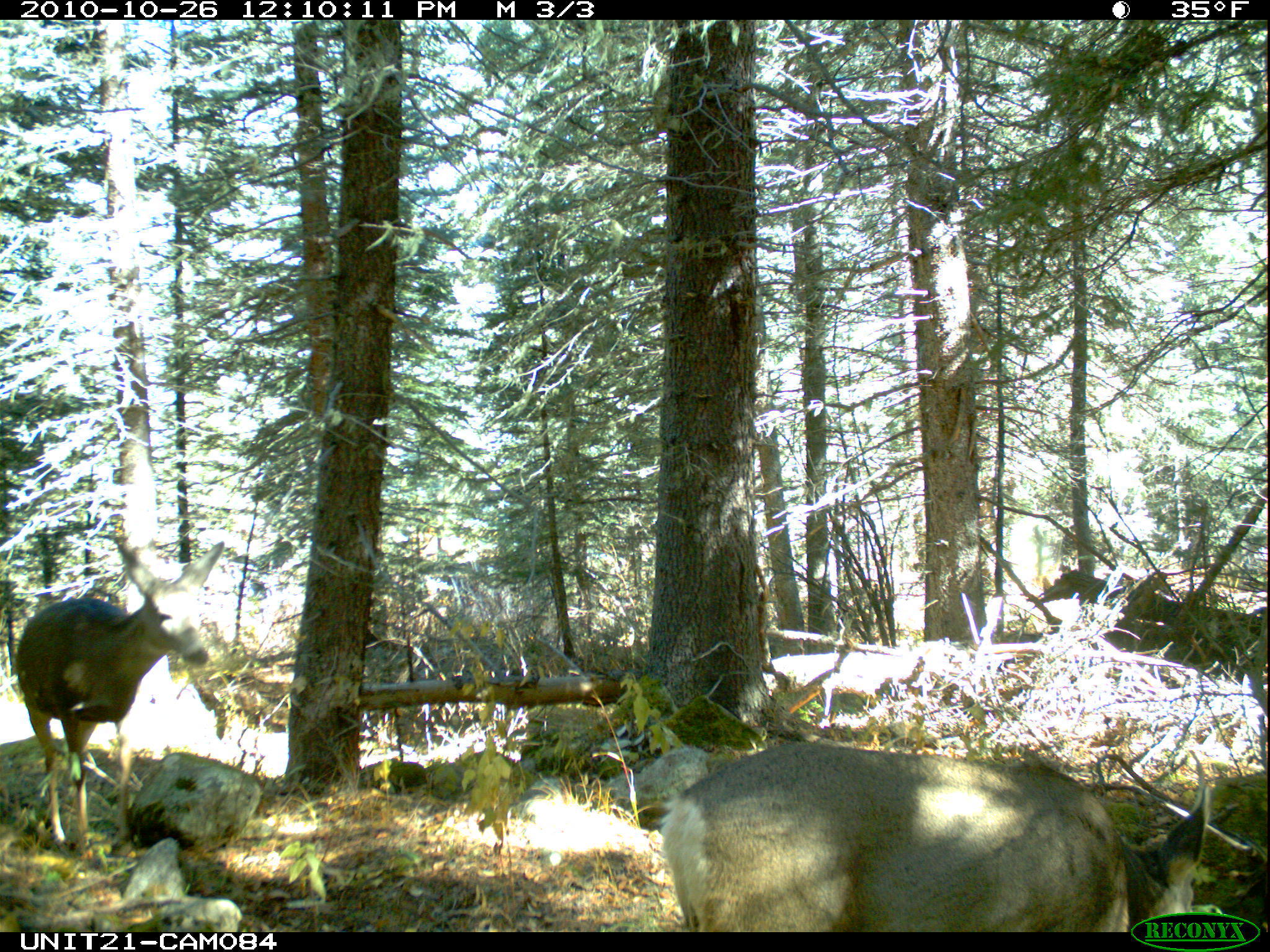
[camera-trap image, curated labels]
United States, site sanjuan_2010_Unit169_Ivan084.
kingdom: Animalia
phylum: Chordata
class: Mammalia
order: Artiodactyla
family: Cervidae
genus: Odocoileus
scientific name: Odocoileus hemionus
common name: mule deer